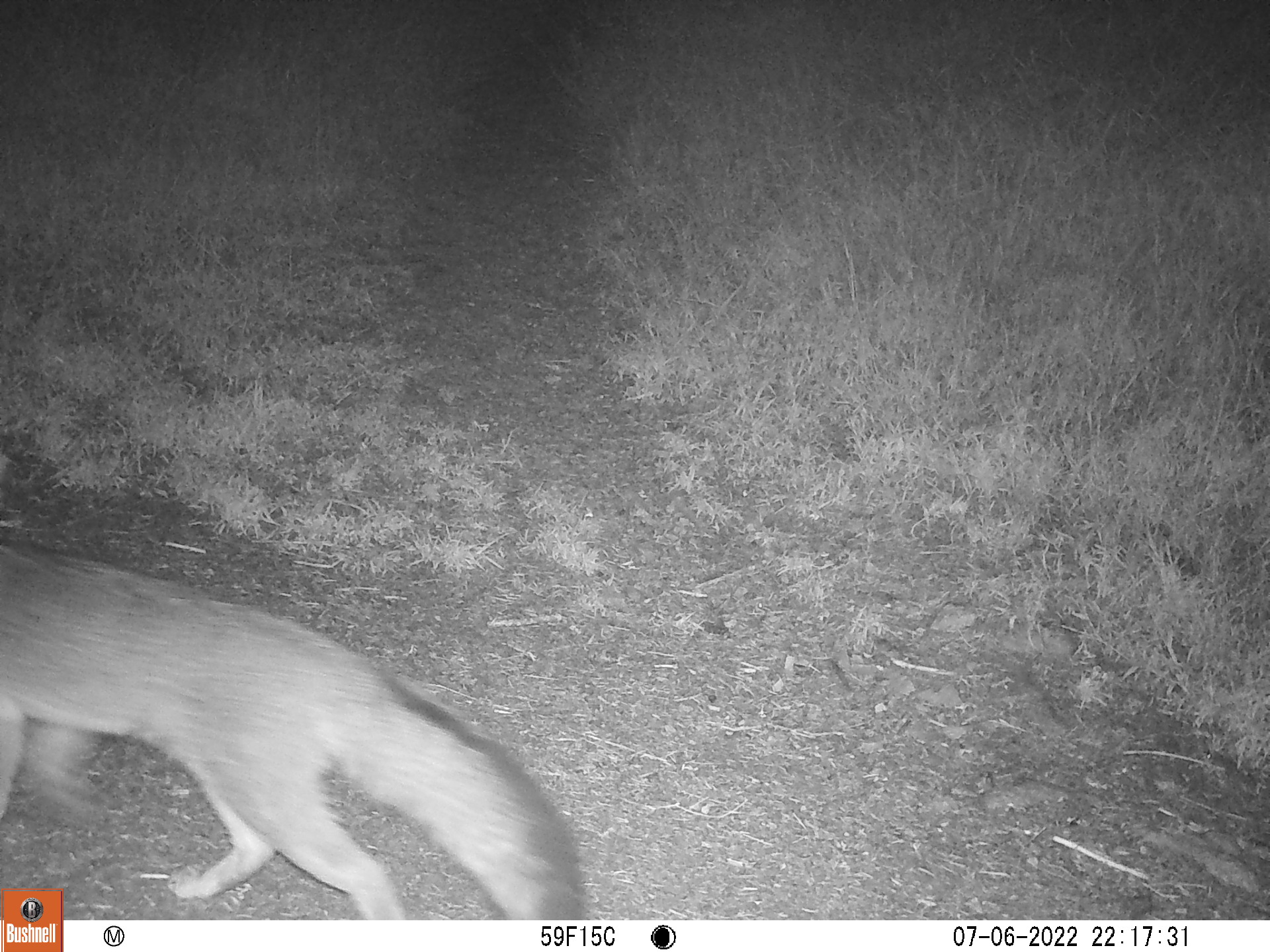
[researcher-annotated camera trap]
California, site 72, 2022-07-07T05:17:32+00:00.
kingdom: Animalia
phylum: Chordata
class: Mammalia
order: Carnivora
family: Canidae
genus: Urocyon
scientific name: Urocyon cinereoargenteus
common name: gray fox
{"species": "gray fox (Urocyon cinereoargenteus)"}